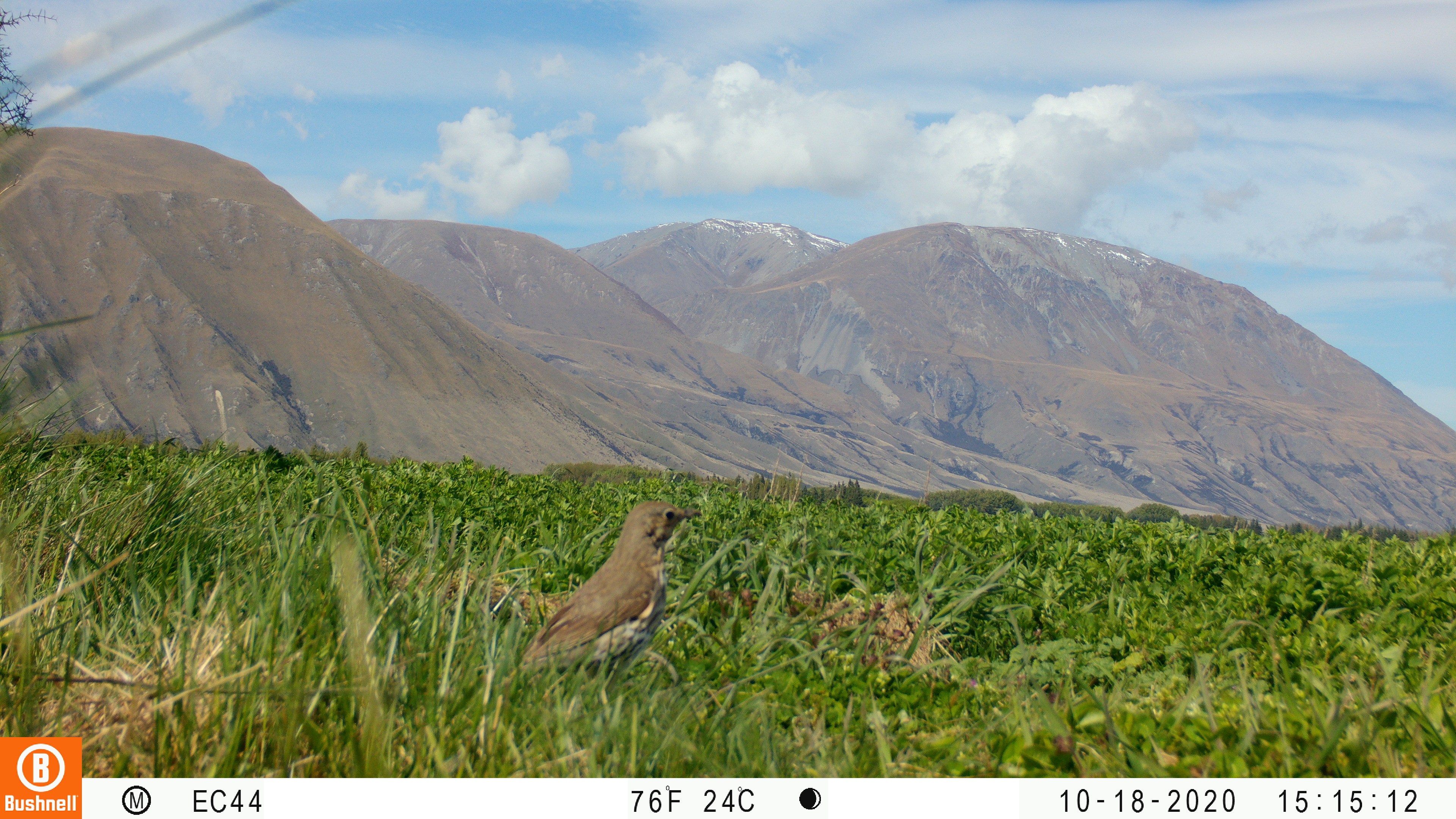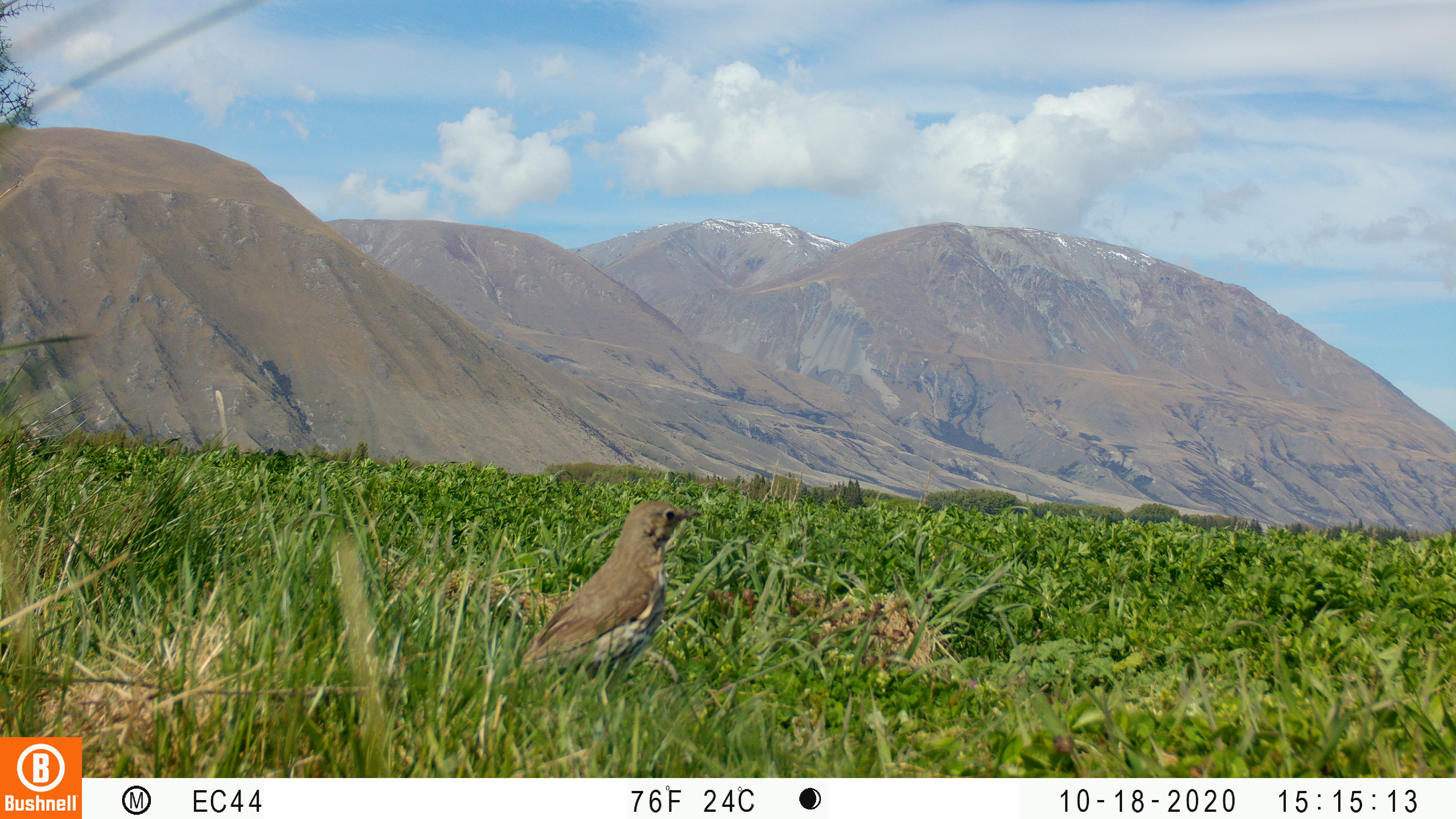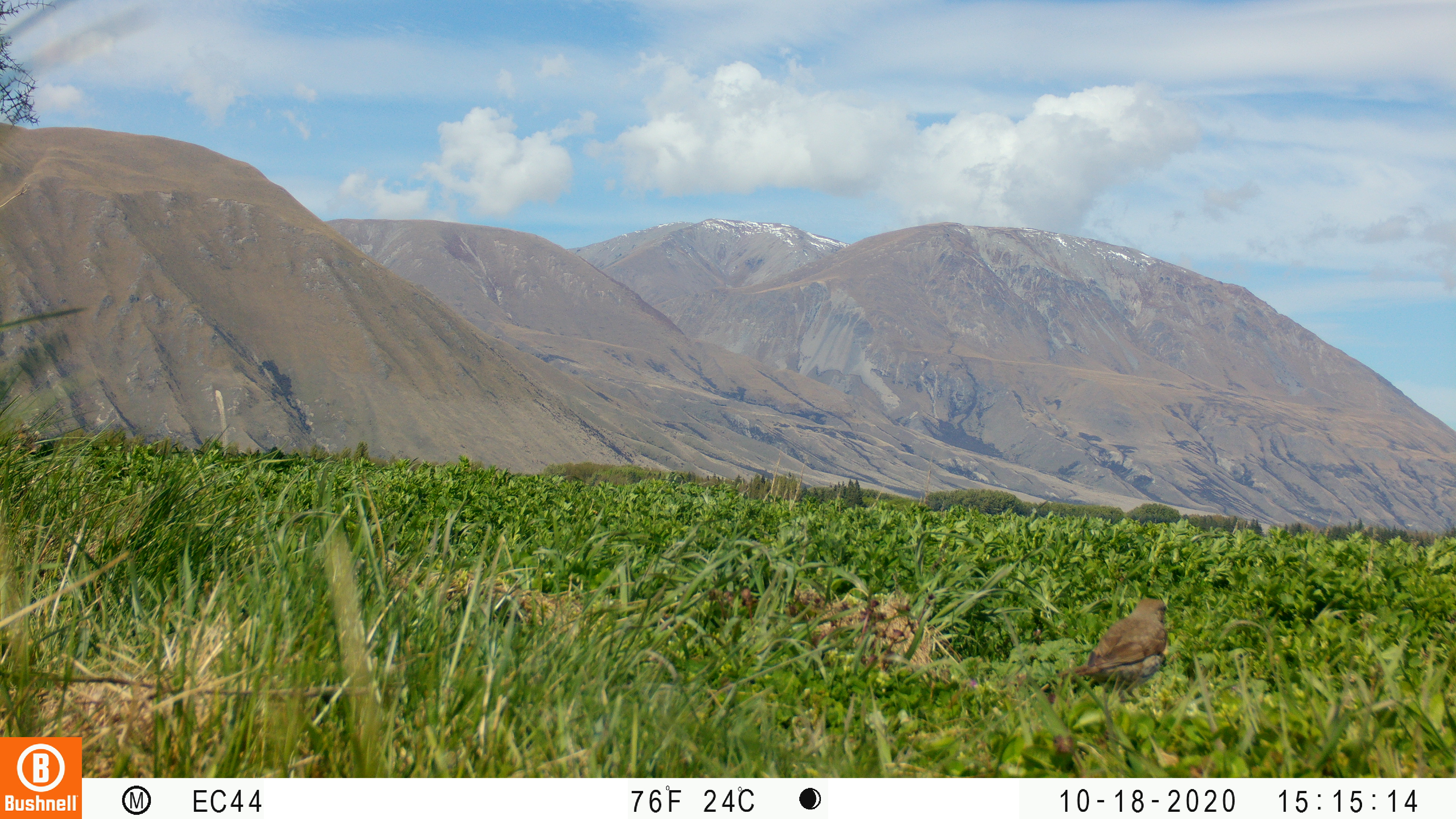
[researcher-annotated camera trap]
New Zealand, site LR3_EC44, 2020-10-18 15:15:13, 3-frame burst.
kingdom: Animalia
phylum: Chordata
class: Aves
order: Passeriformes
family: Turdidae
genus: Turdus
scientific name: Turdus philomelos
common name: song thrush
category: thrush